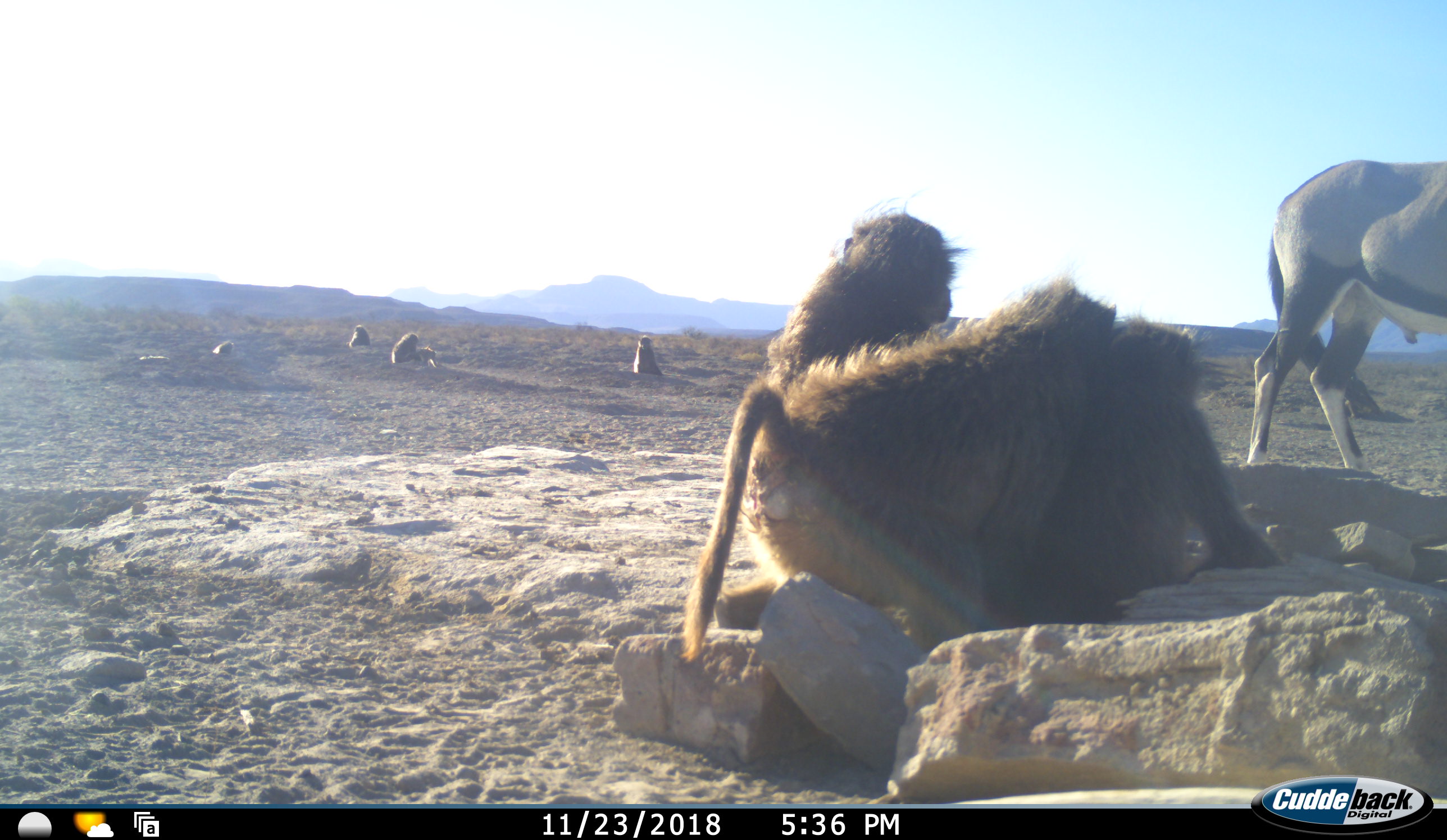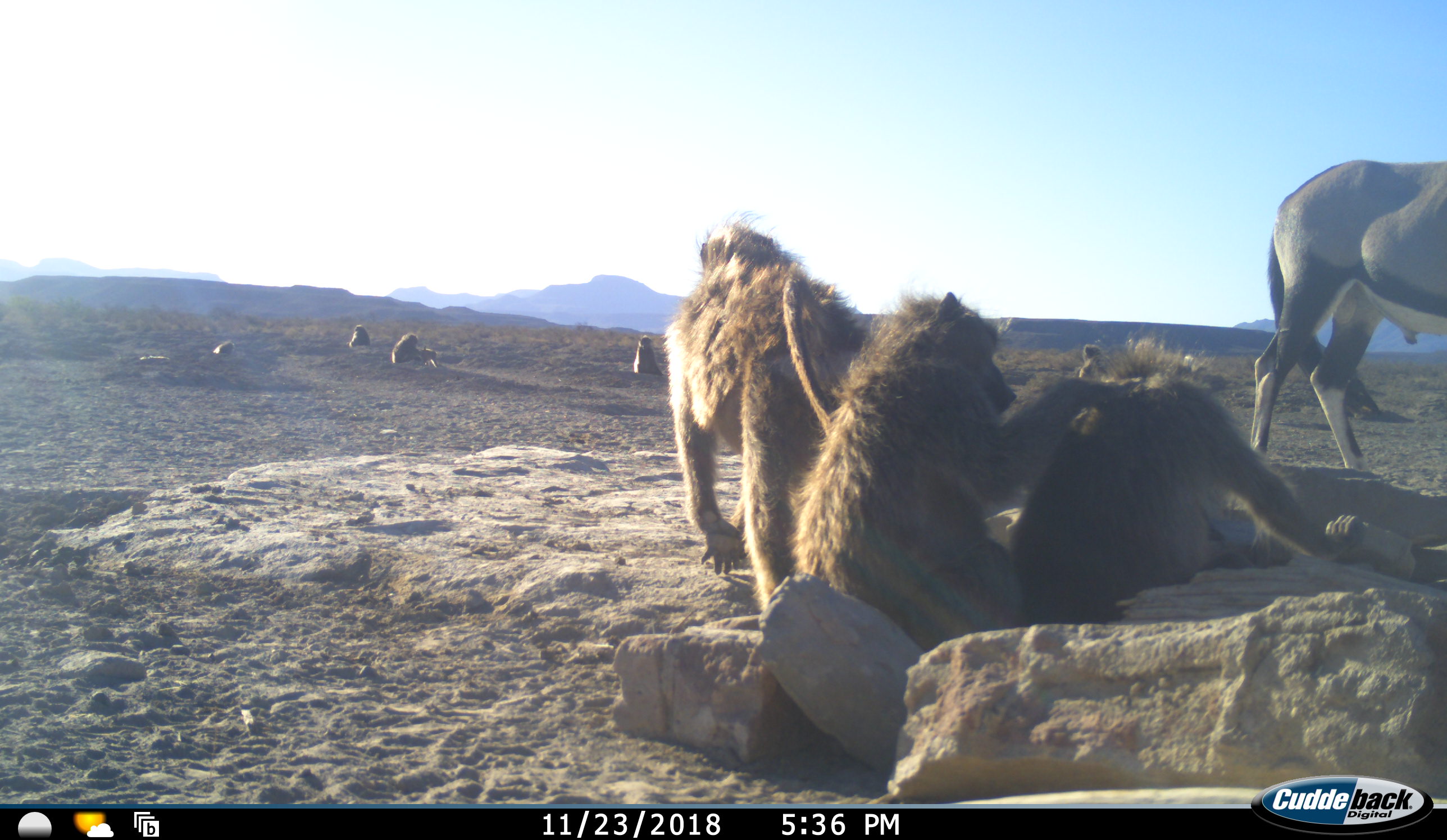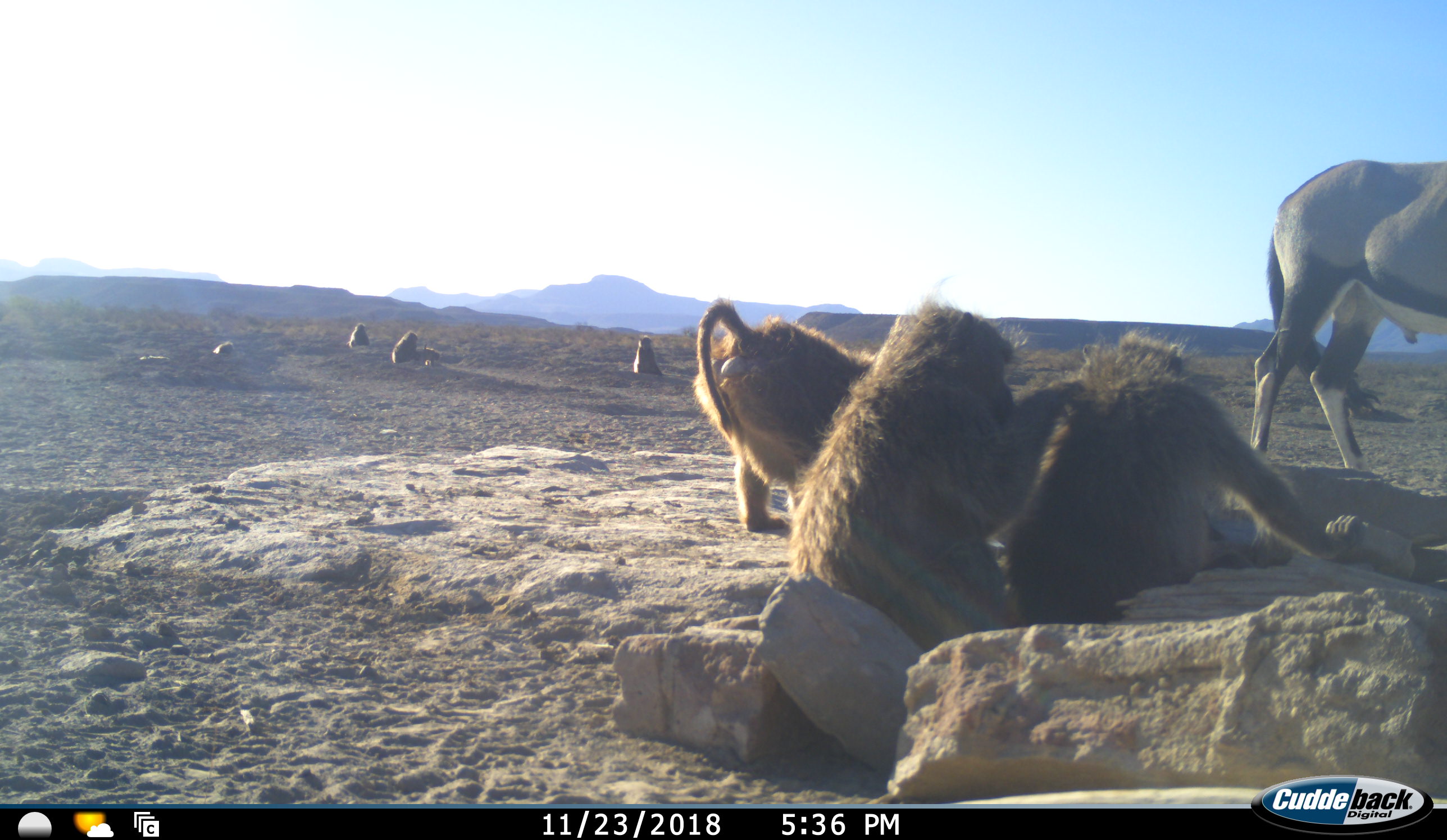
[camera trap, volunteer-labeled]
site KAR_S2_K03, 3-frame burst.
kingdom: Animalia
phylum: Chordata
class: Mammalia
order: Primates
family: Cercopithecidae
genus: Papio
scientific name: Papio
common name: baboon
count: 8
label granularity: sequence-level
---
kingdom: Animalia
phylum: Chordata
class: Mammalia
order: Artiodactyla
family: Bovidae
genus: Oryx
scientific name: Oryx gazella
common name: gemsbok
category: oryx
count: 1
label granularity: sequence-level